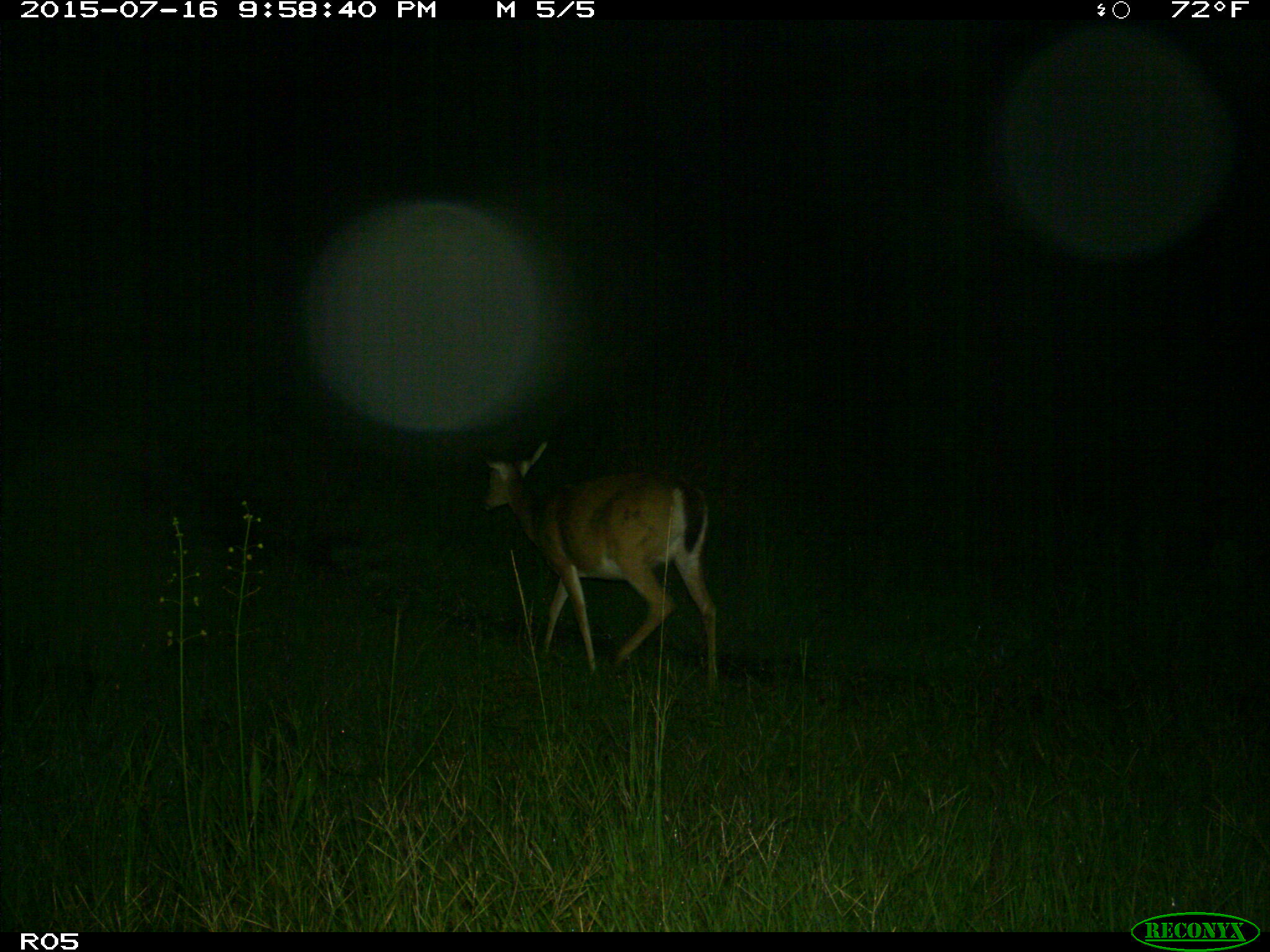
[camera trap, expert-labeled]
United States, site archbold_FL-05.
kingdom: Animalia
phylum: Chordata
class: Mammalia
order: Artiodactyla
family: Cervidae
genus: Odocoileus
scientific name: Odocoileus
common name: deer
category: unidentified deer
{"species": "unidentified deer (deer) (Odocoileus)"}